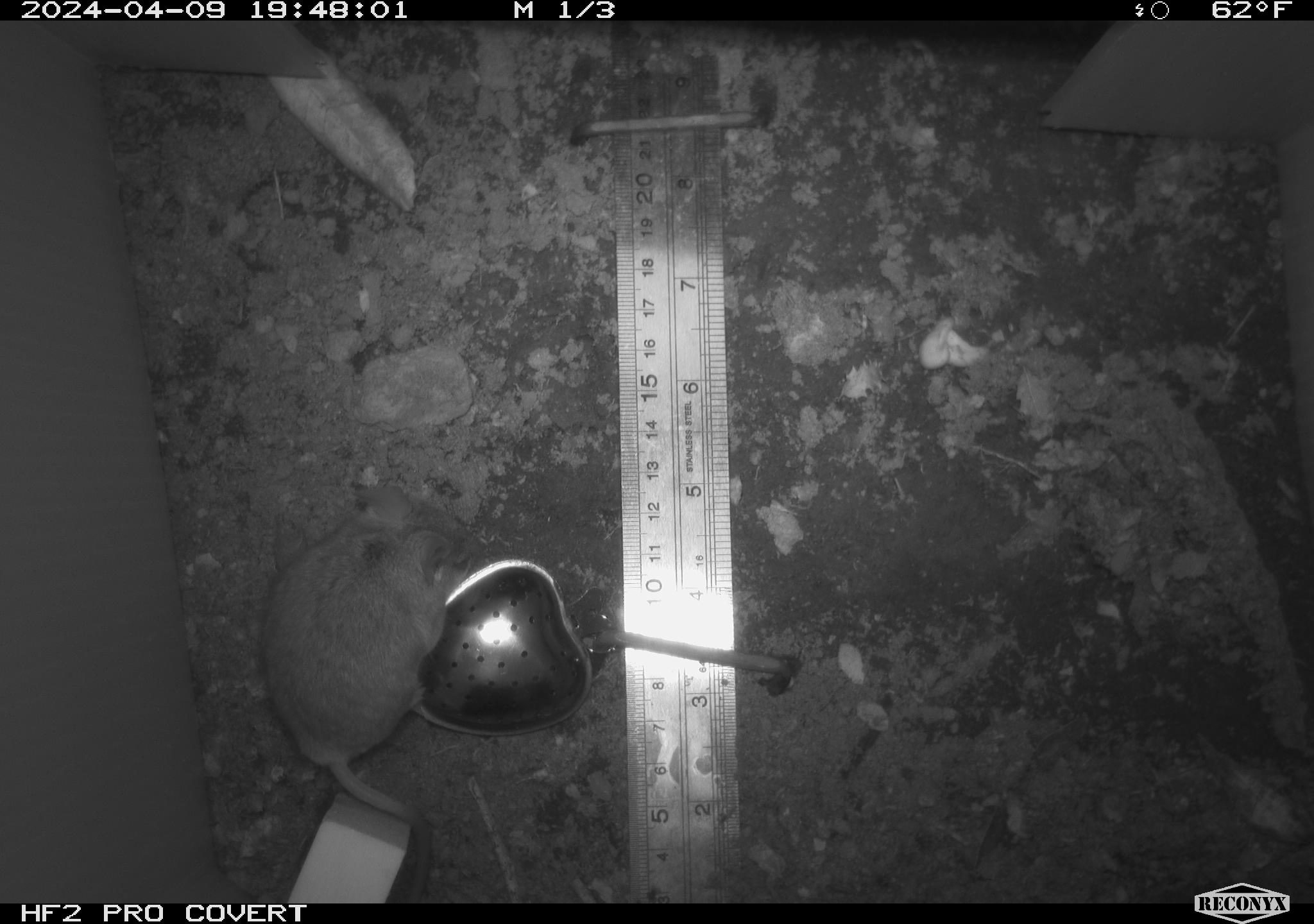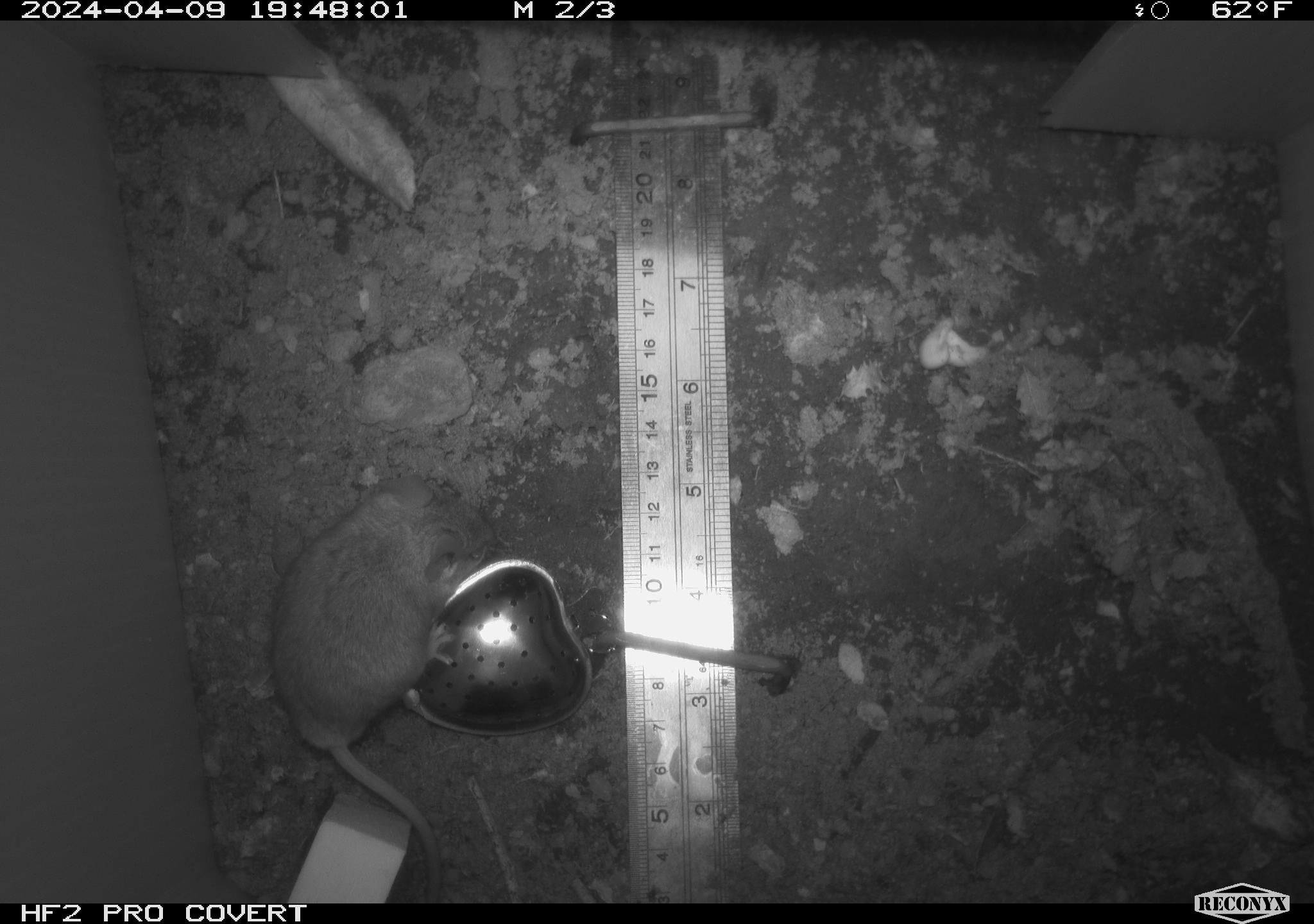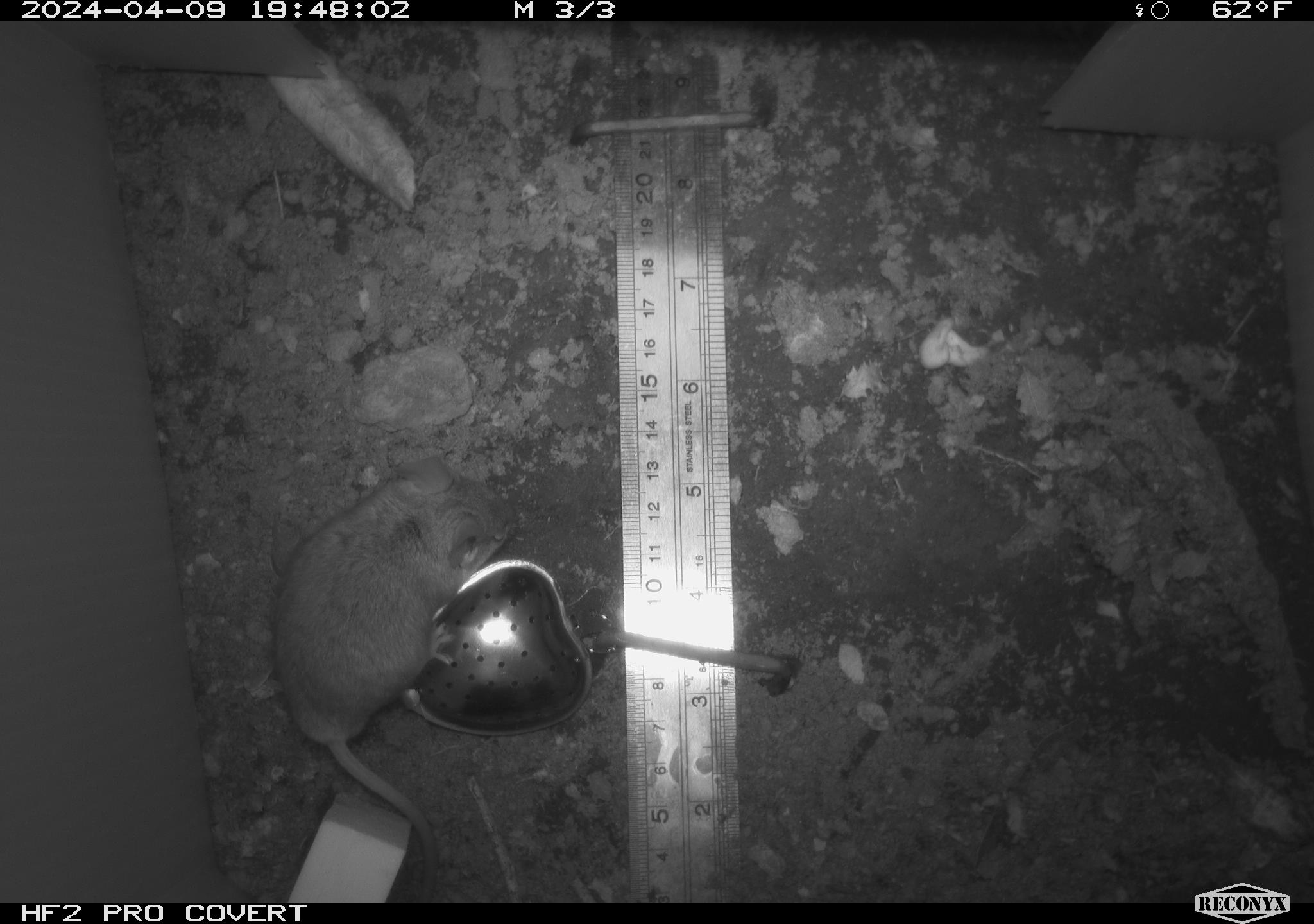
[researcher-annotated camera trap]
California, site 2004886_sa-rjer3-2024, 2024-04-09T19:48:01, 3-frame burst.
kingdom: Animalia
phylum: Chordata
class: Mammalia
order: Rodentia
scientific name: Rodentia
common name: mouse species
Mouse species (Rodentia).